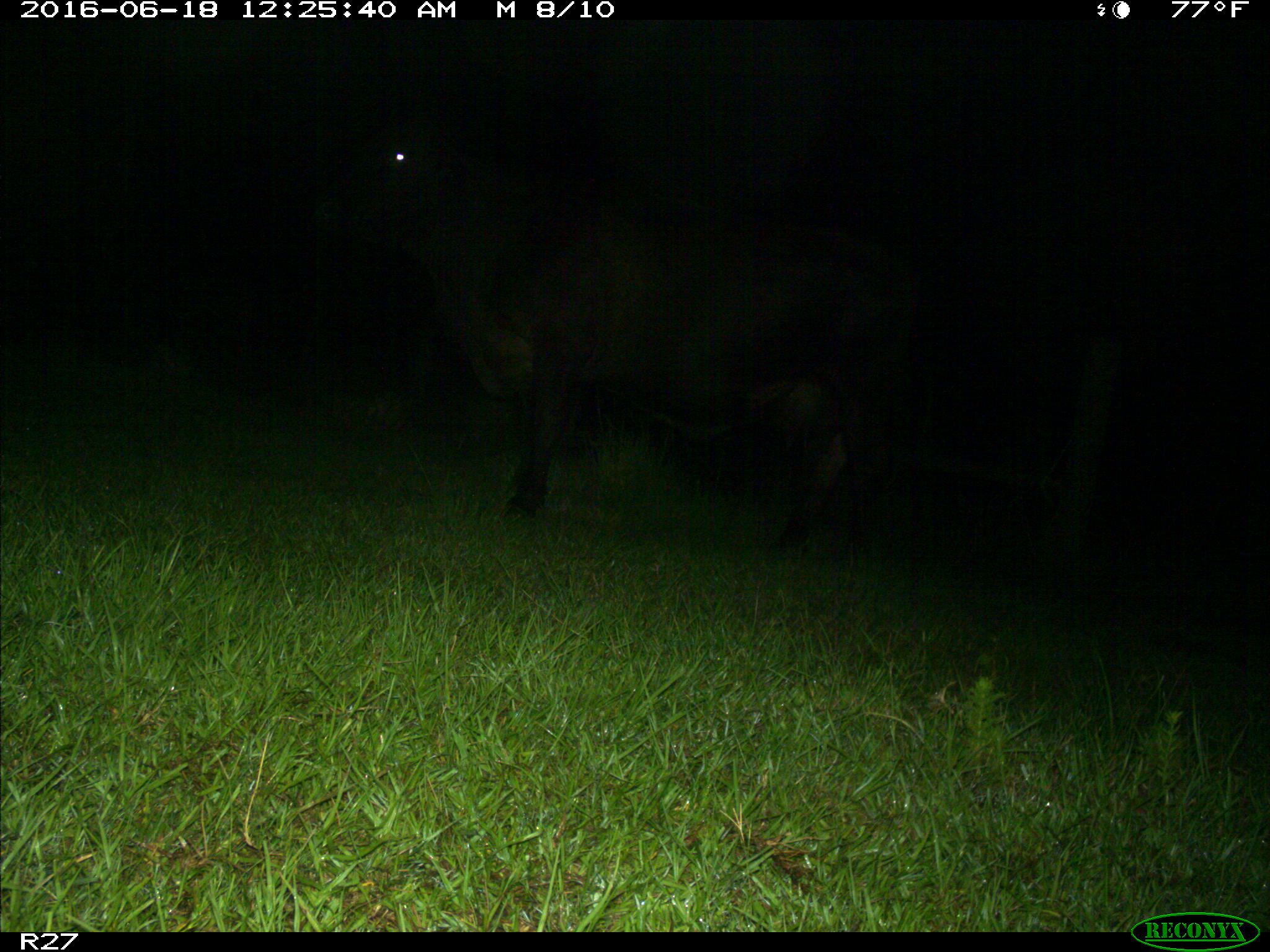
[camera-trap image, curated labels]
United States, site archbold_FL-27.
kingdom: Animalia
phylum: Chordata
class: Mammalia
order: Artiodactyla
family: Bovidae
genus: Bos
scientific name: Bos taurus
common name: domestic cow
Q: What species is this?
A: Bos taurus (domestic cow).